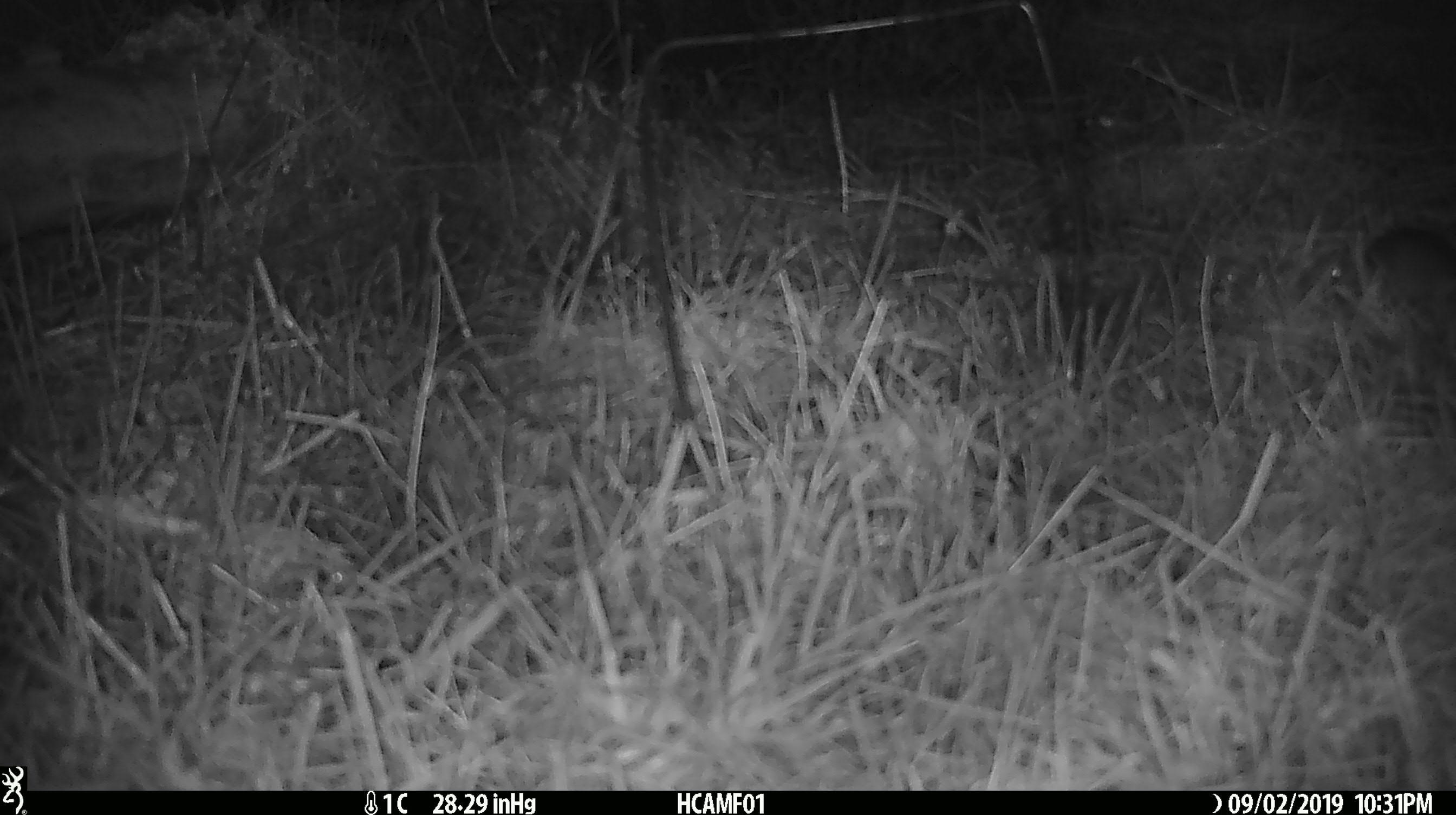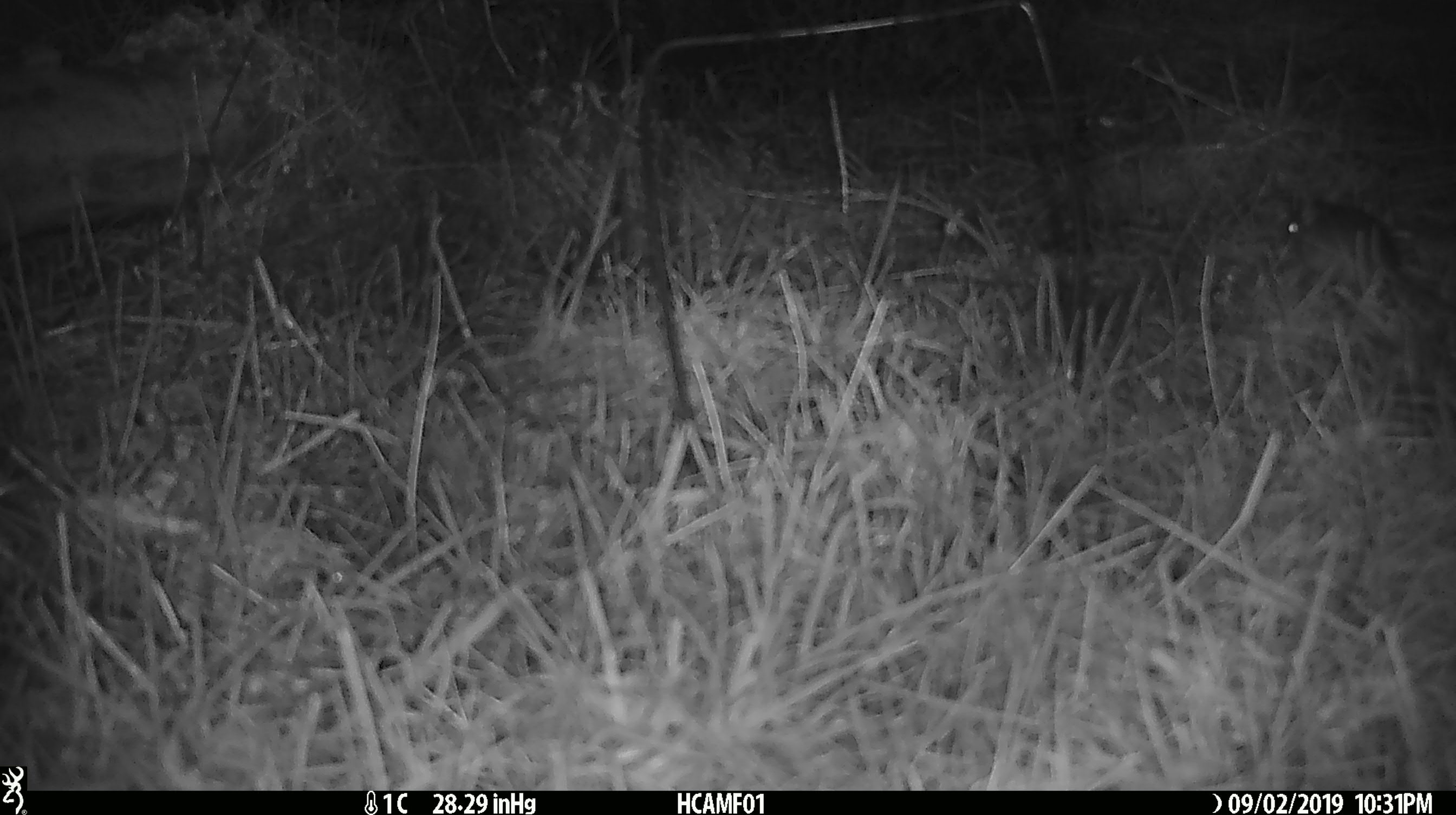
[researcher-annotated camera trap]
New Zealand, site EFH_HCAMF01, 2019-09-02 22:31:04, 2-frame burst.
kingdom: Animalia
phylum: Chordata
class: Mammalia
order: Rodentia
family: Muridae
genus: Mus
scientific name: Mus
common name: mouse